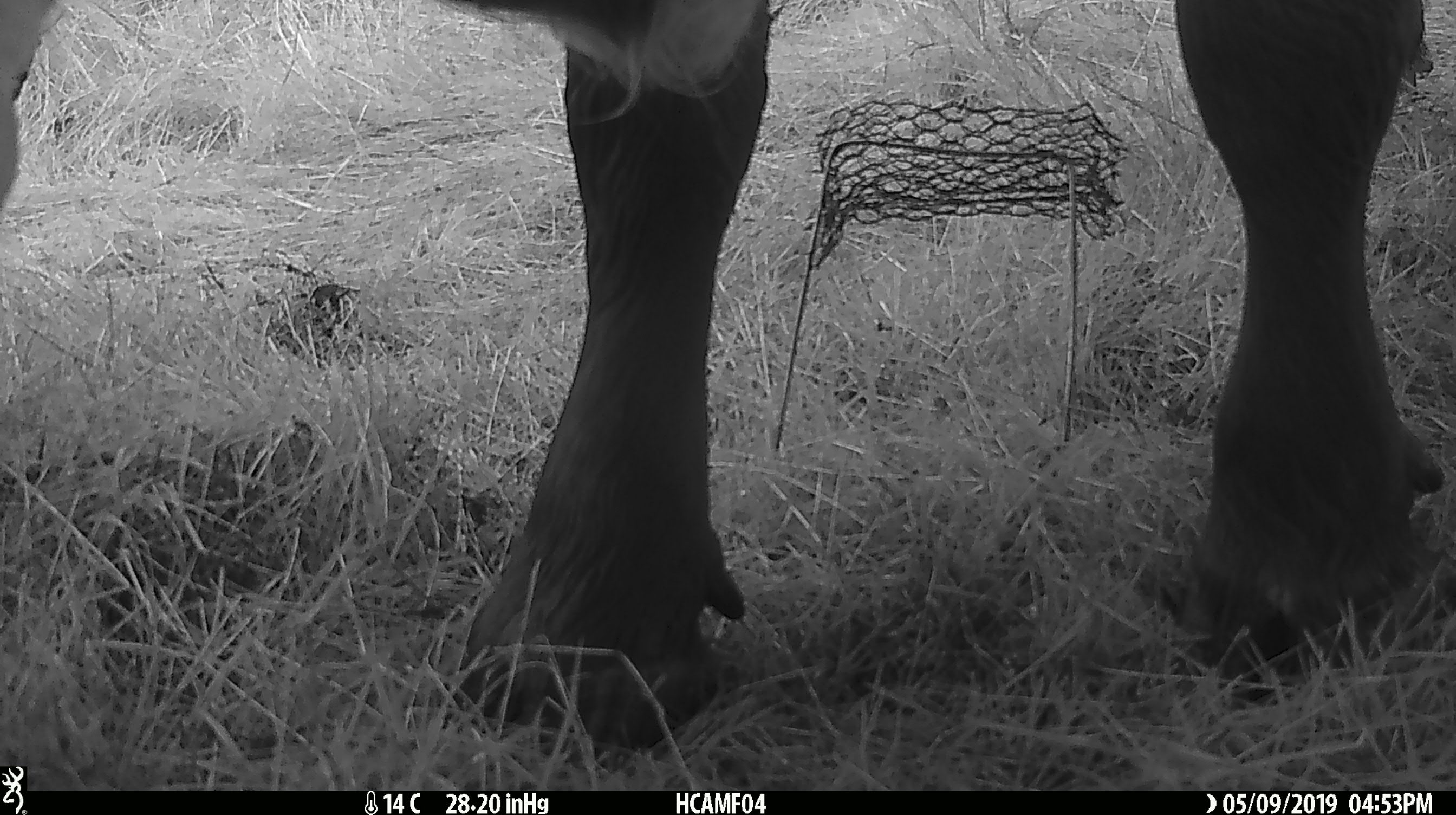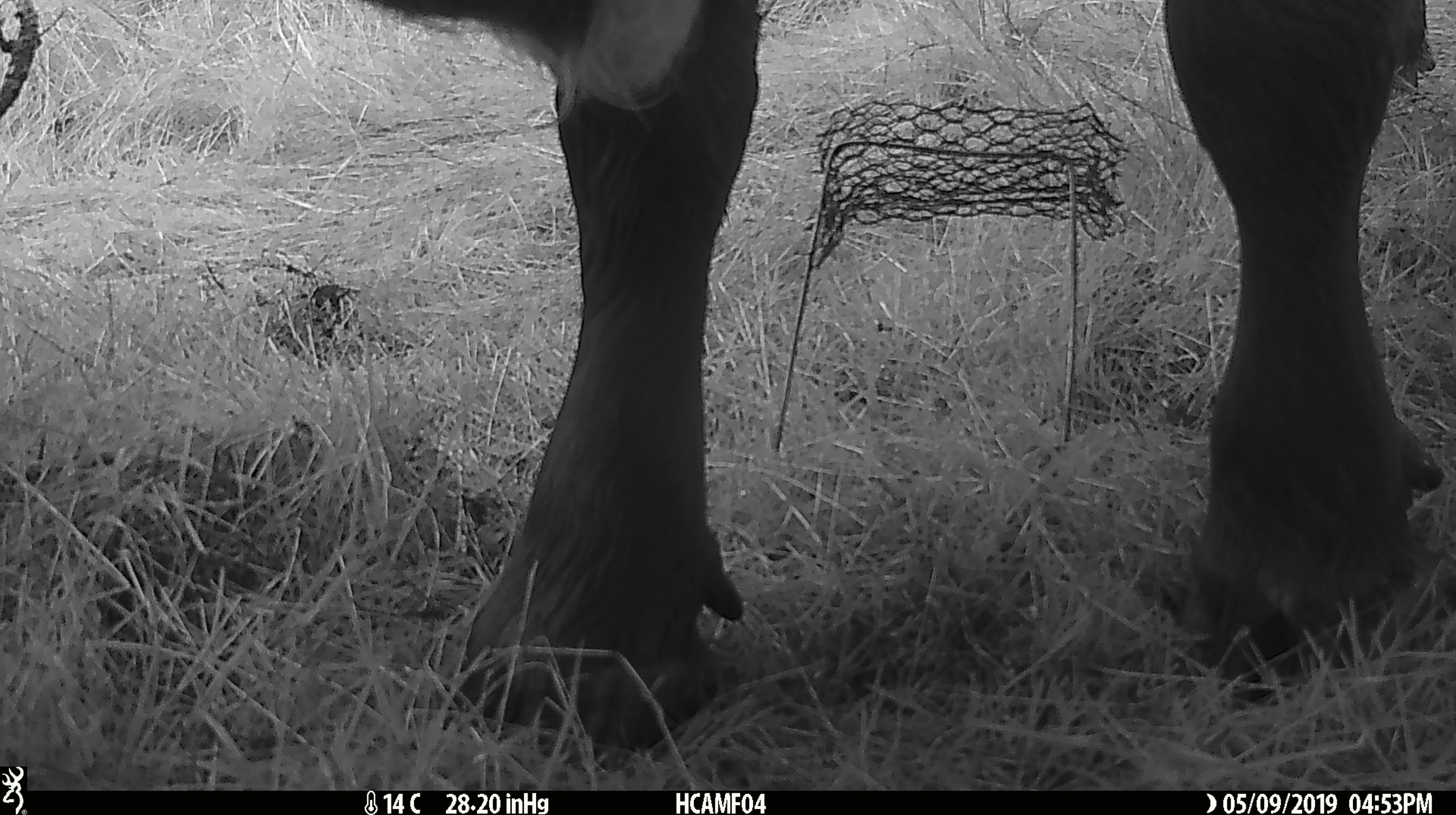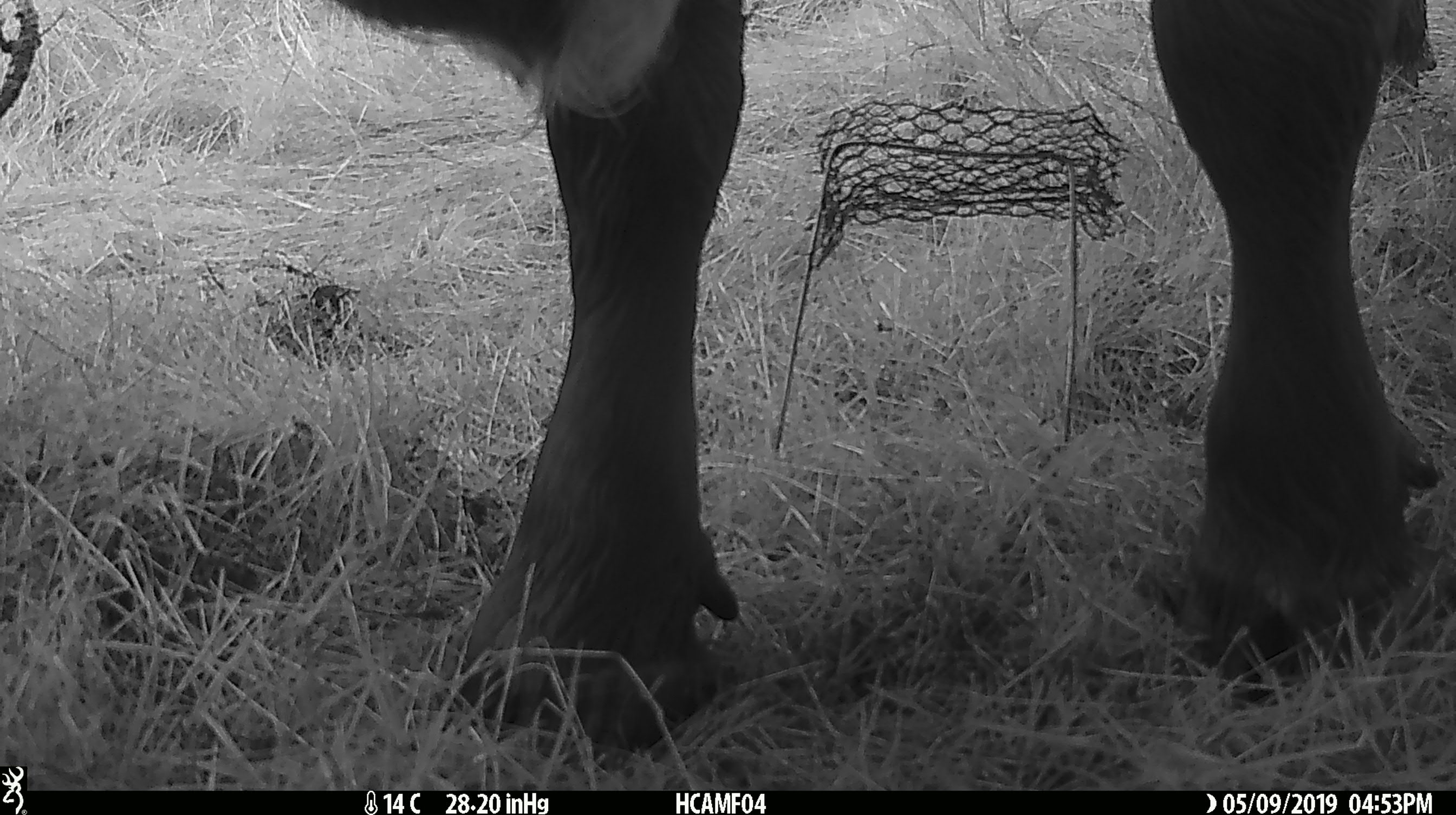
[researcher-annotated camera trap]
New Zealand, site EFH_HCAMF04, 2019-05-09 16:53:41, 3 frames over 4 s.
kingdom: Animalia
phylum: Chordata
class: Mammalia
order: Artiodactyla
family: Bovidae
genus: Bos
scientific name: Bos taurus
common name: domestic cow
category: cow